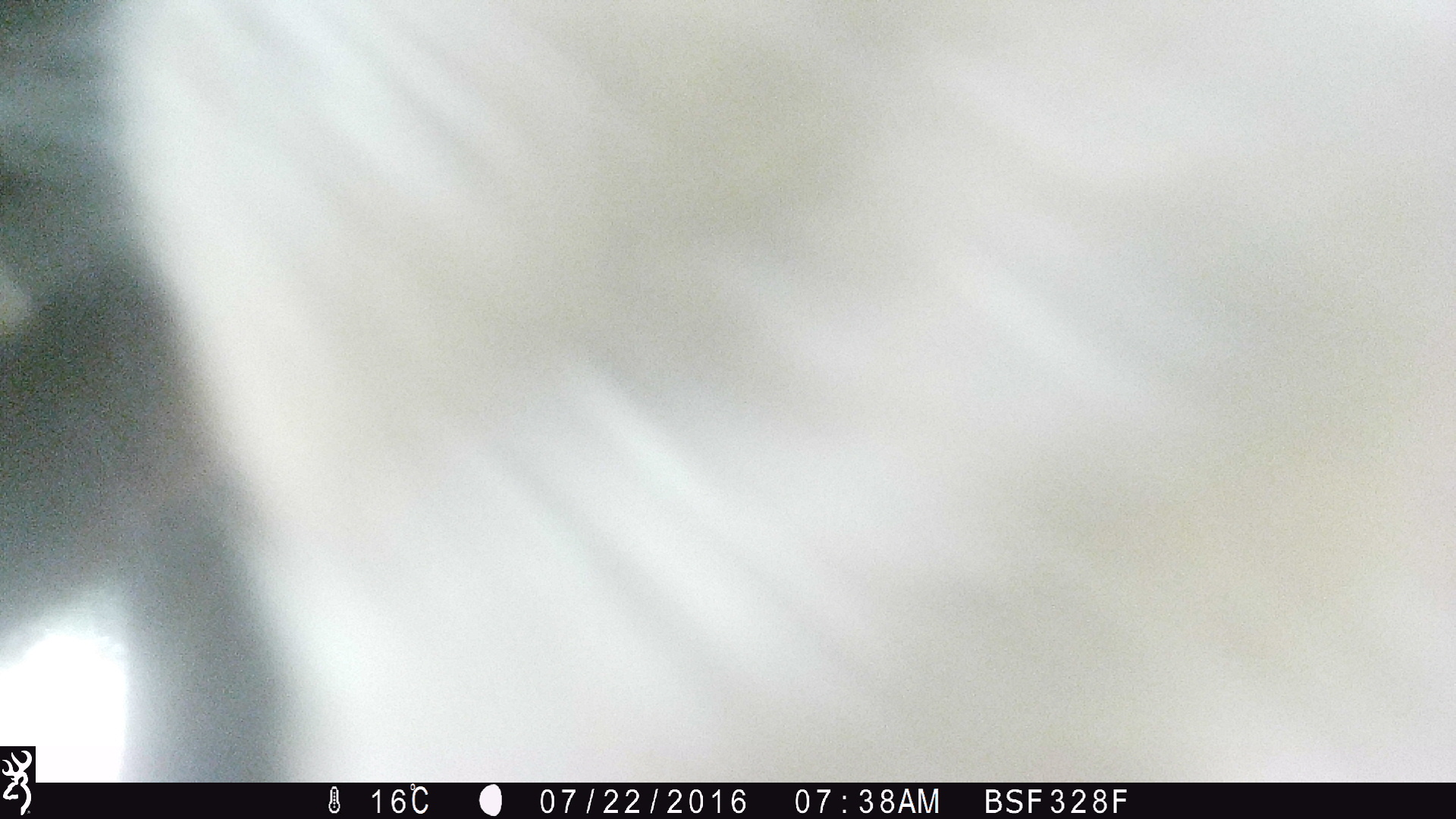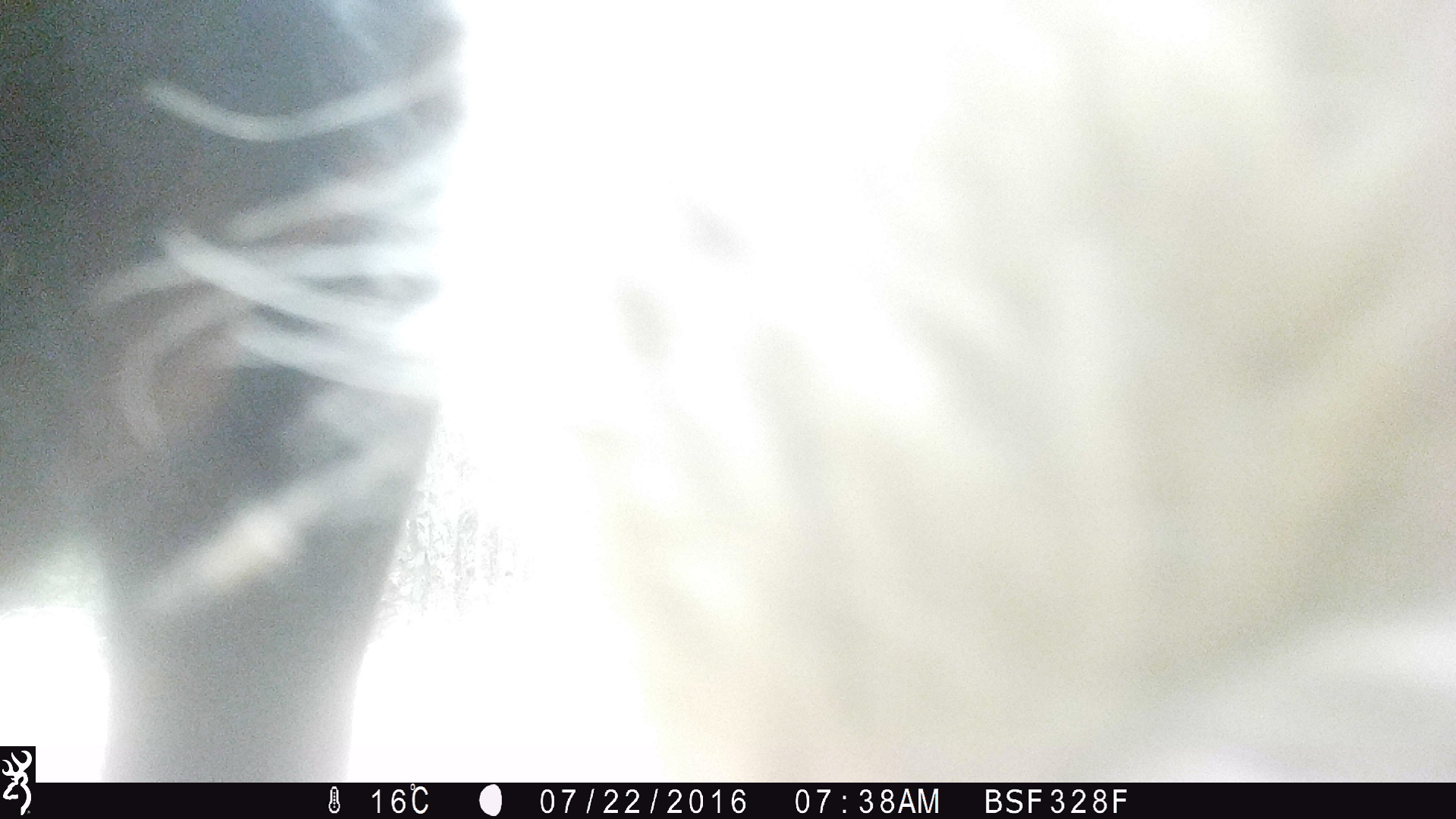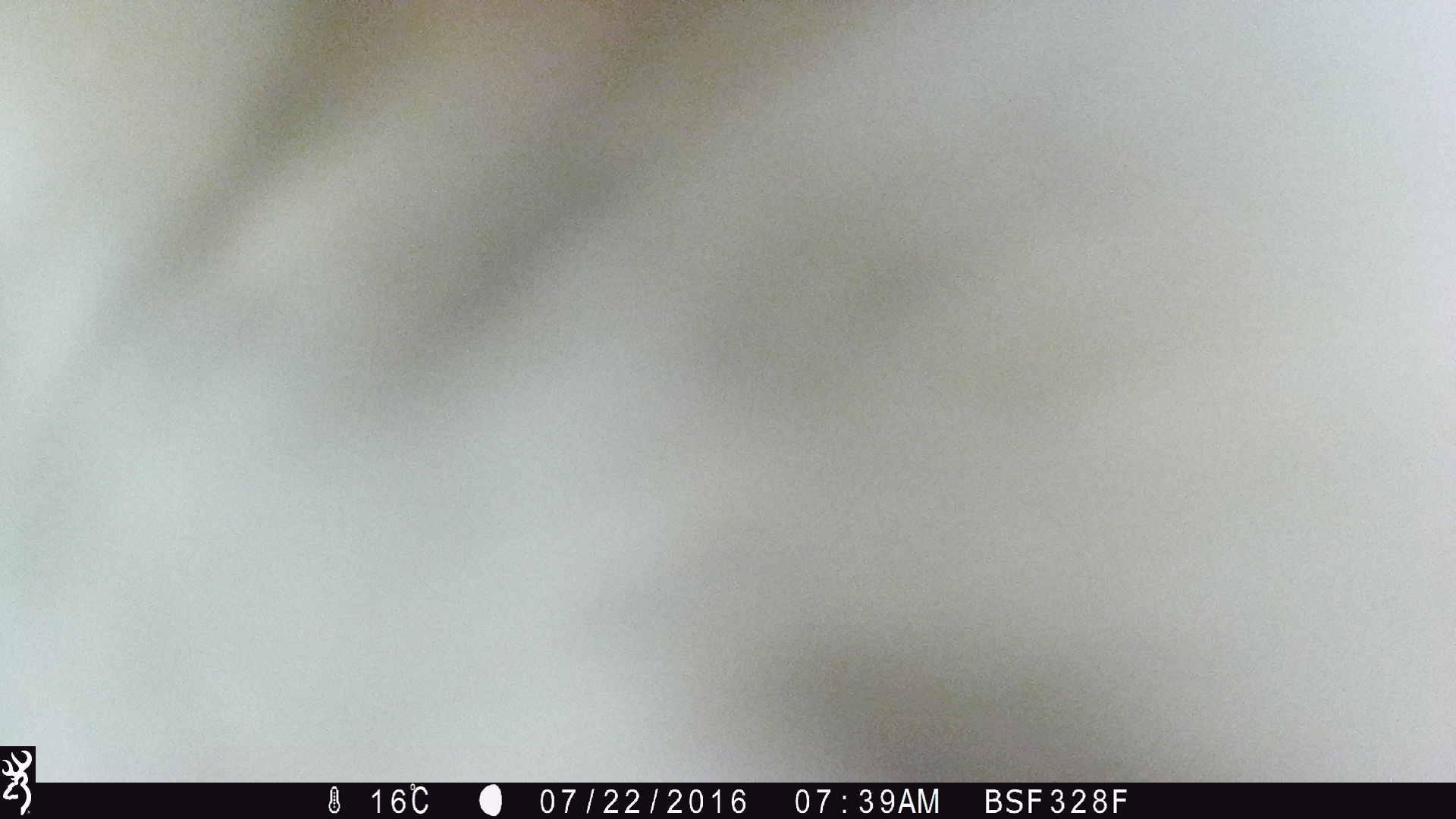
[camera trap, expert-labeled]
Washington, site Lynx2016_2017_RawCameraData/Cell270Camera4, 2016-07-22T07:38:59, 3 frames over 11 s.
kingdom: Animalia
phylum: Chordata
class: Mammalia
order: Artiodactyla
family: Bovidae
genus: Bos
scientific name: Bos taurus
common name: domestic cattle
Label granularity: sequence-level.